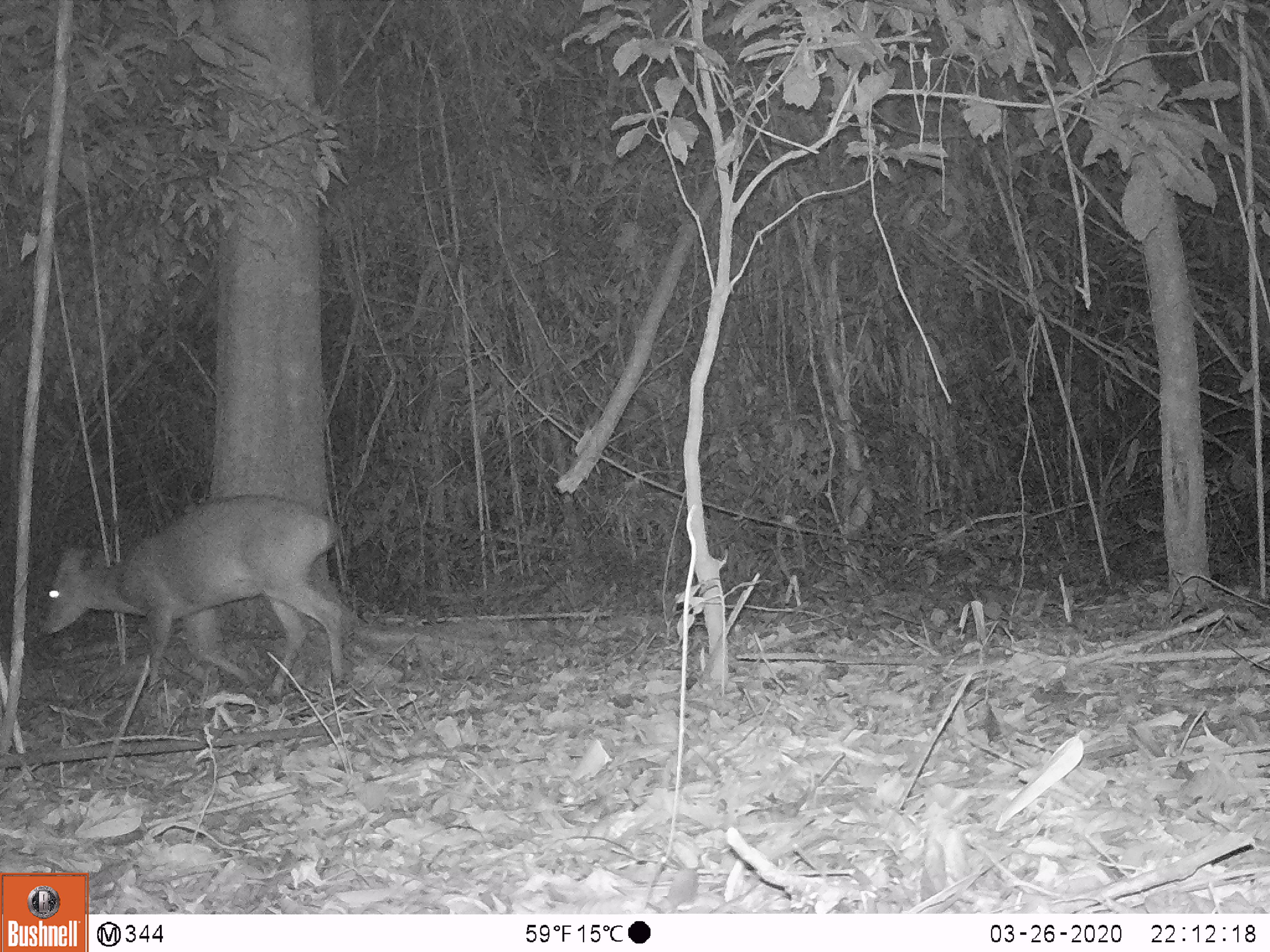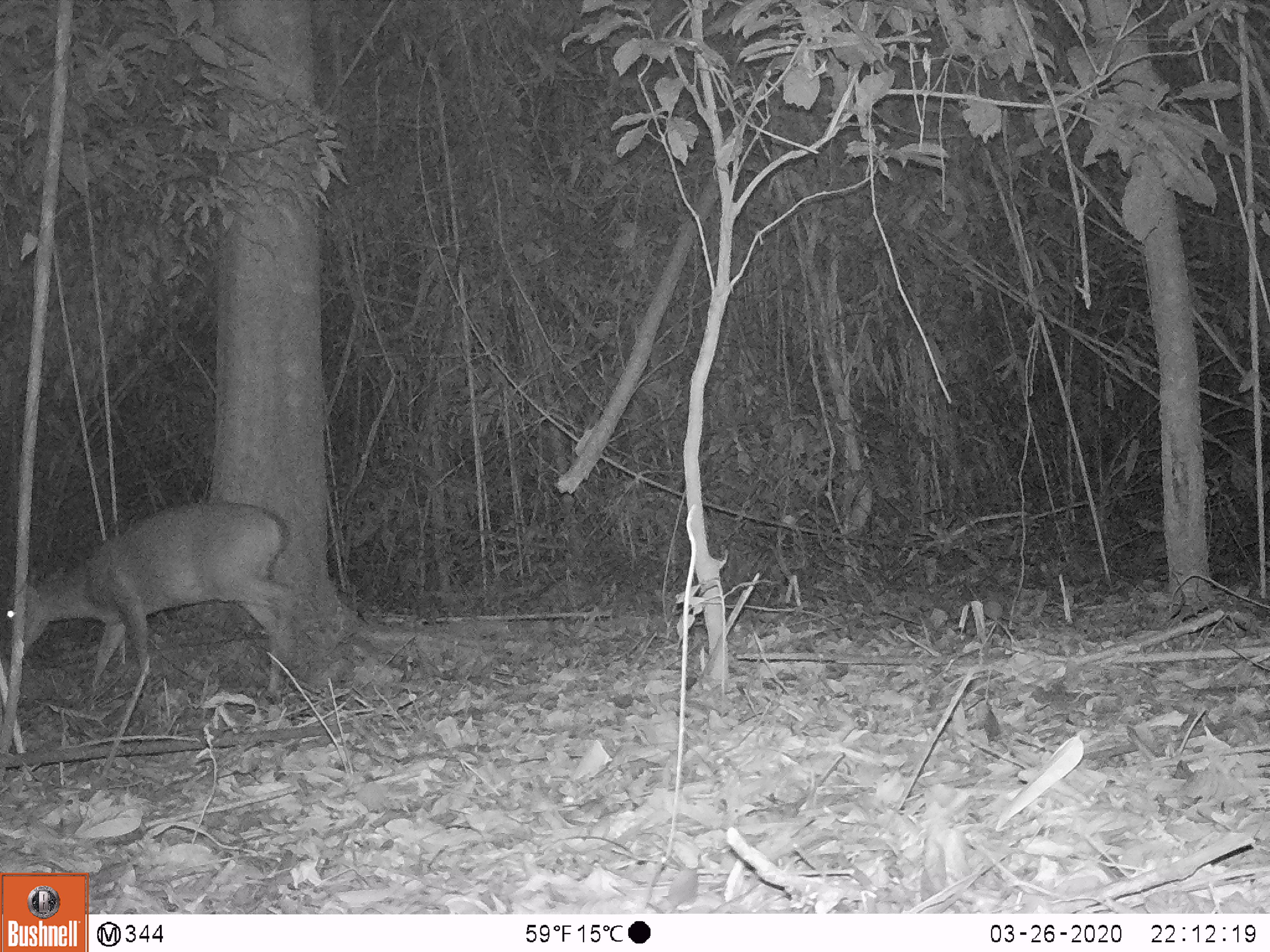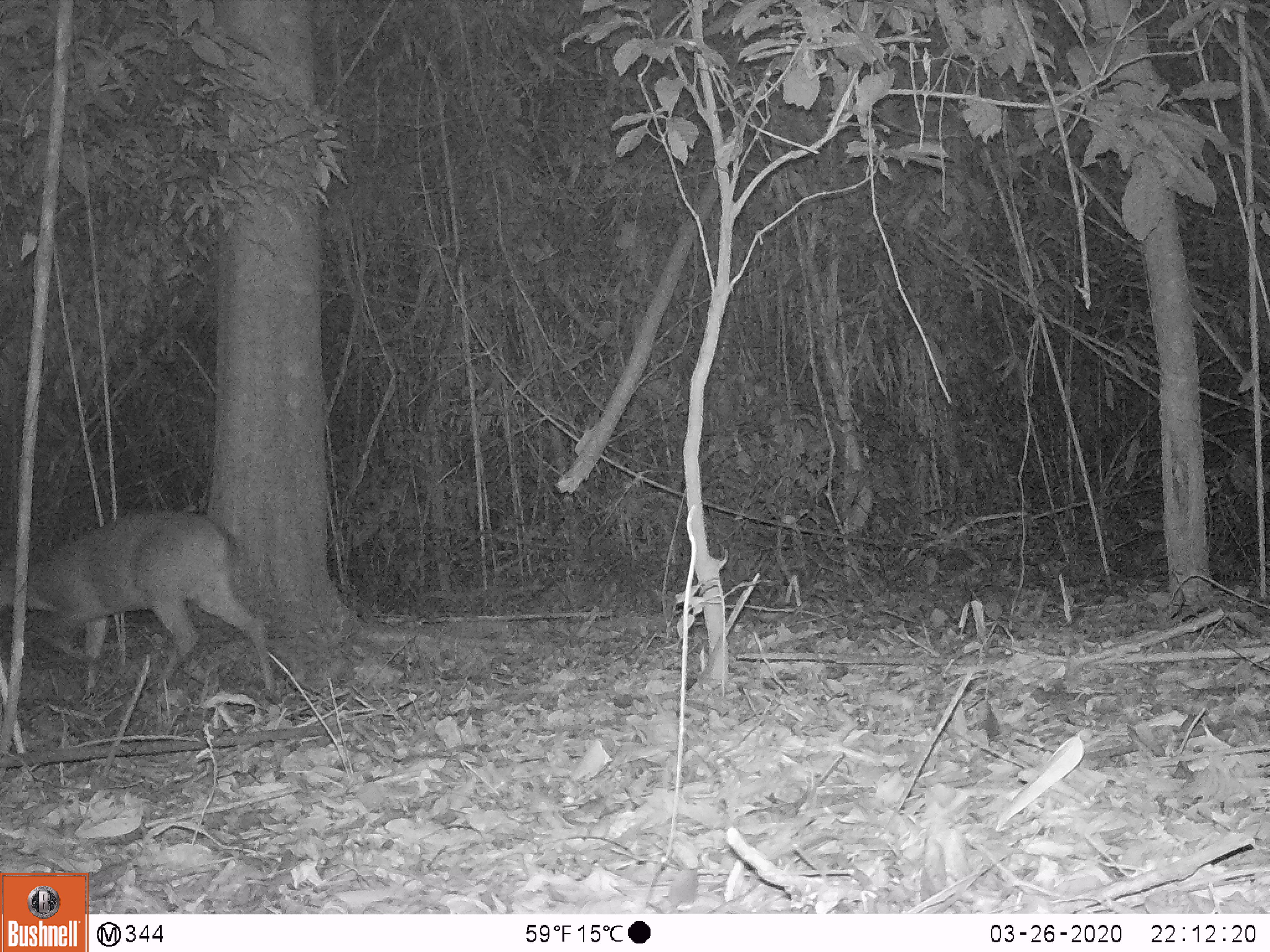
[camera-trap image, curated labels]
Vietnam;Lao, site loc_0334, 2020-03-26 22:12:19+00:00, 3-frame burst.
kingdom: Animalia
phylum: Chordata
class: Mammalia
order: Artiodactyla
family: Cervidae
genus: Muntiacus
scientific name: Muntiacus vuquangensis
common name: large-antlered muntjac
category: large antlered muntjac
Large antlered muntjac (large-antlered muntjac) (Muntiacus vuquangensis). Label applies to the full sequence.